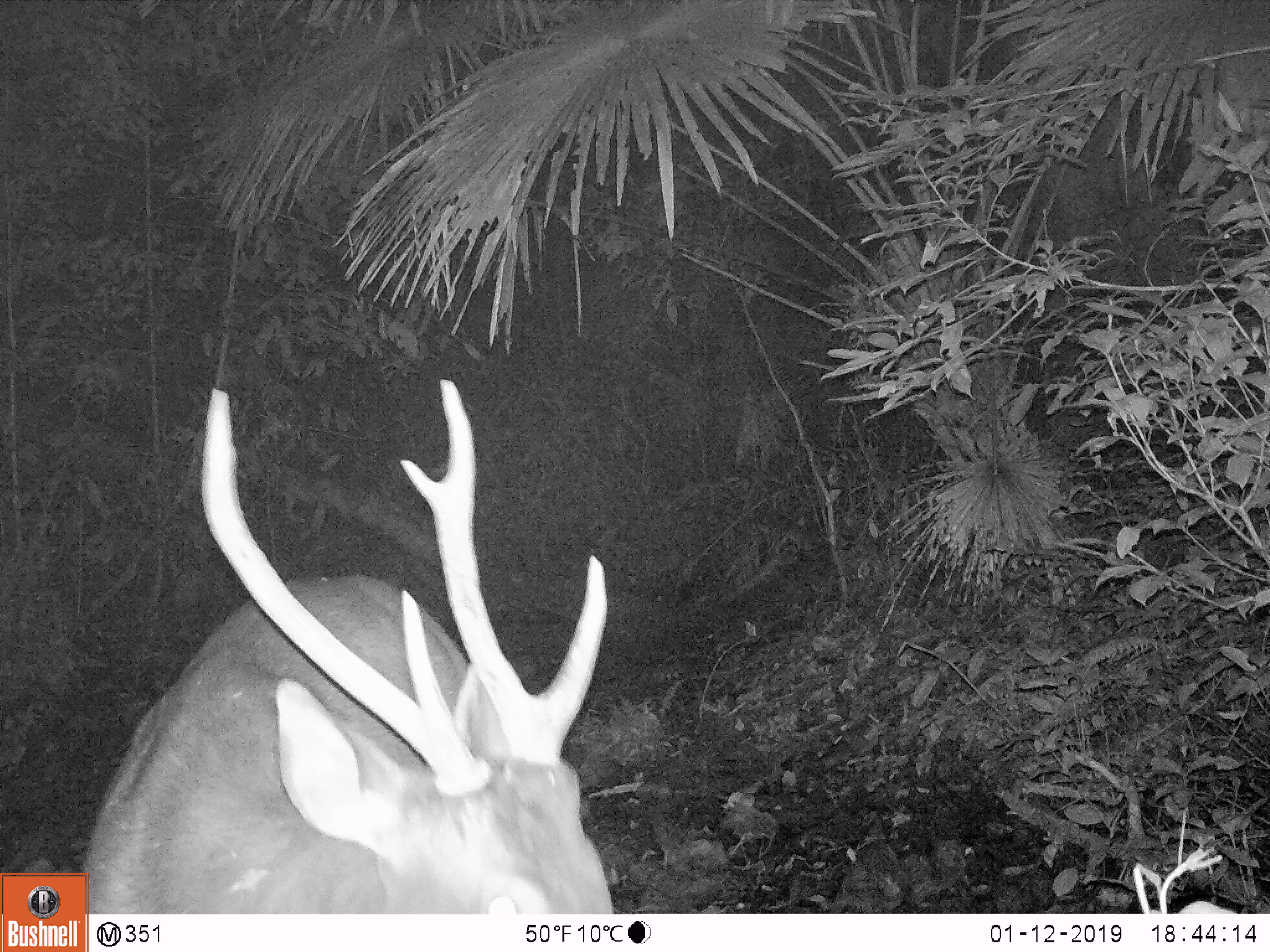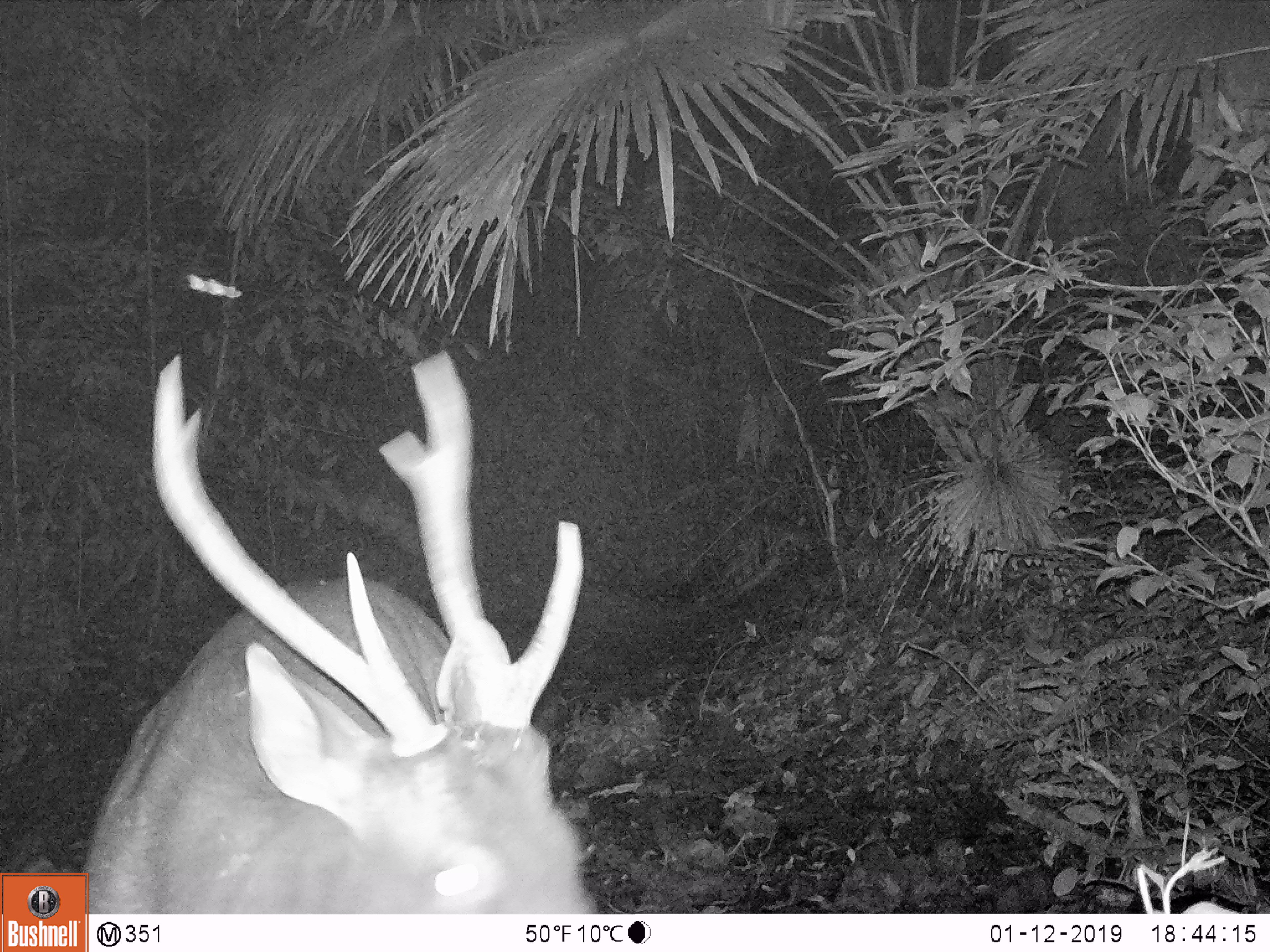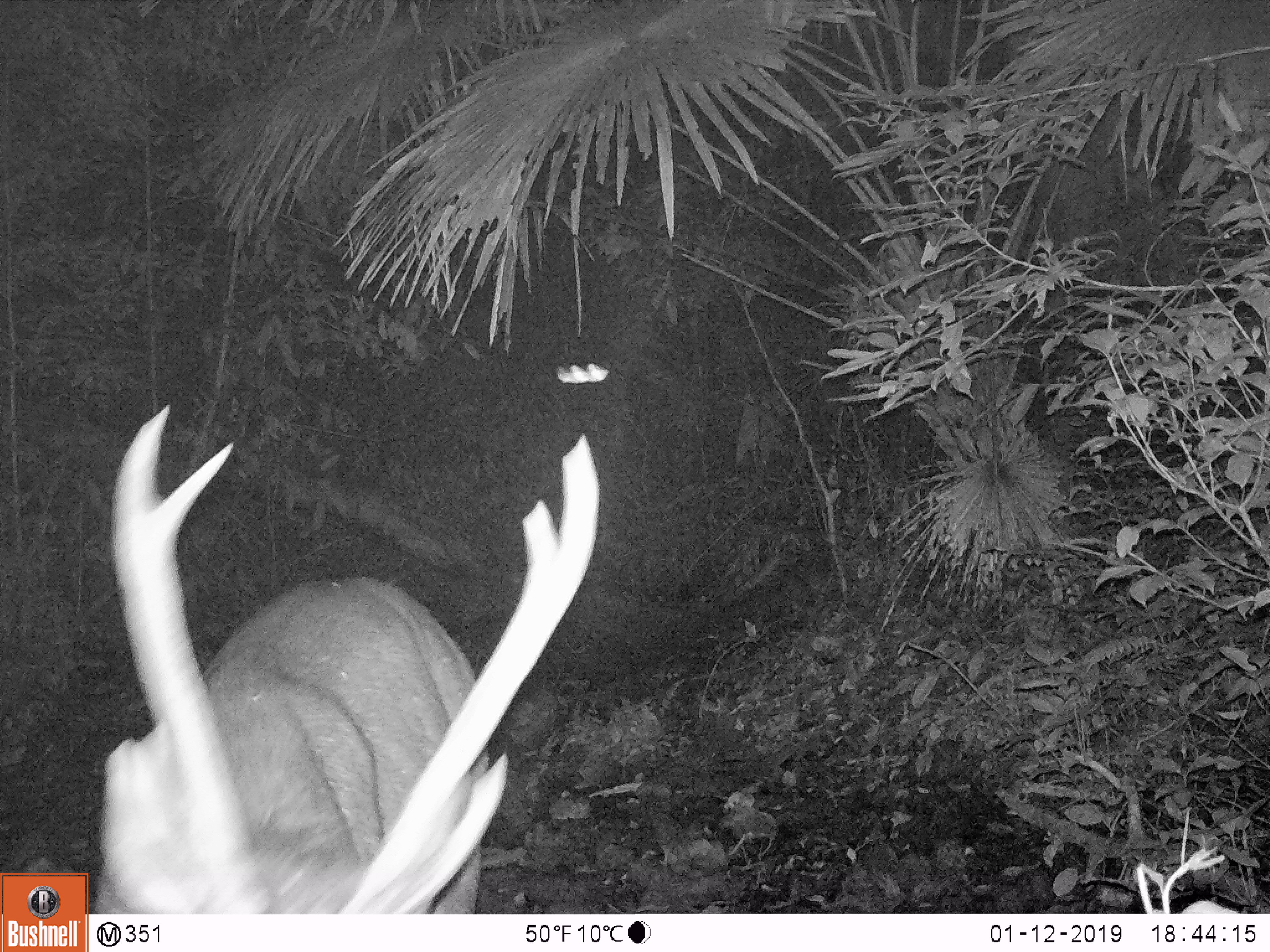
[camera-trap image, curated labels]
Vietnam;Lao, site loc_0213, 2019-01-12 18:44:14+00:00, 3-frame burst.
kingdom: Animalia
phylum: Chordata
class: Mammalia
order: Artiodactyla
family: Cervidae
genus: Rusa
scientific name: Rusa unicolor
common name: sambar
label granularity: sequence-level